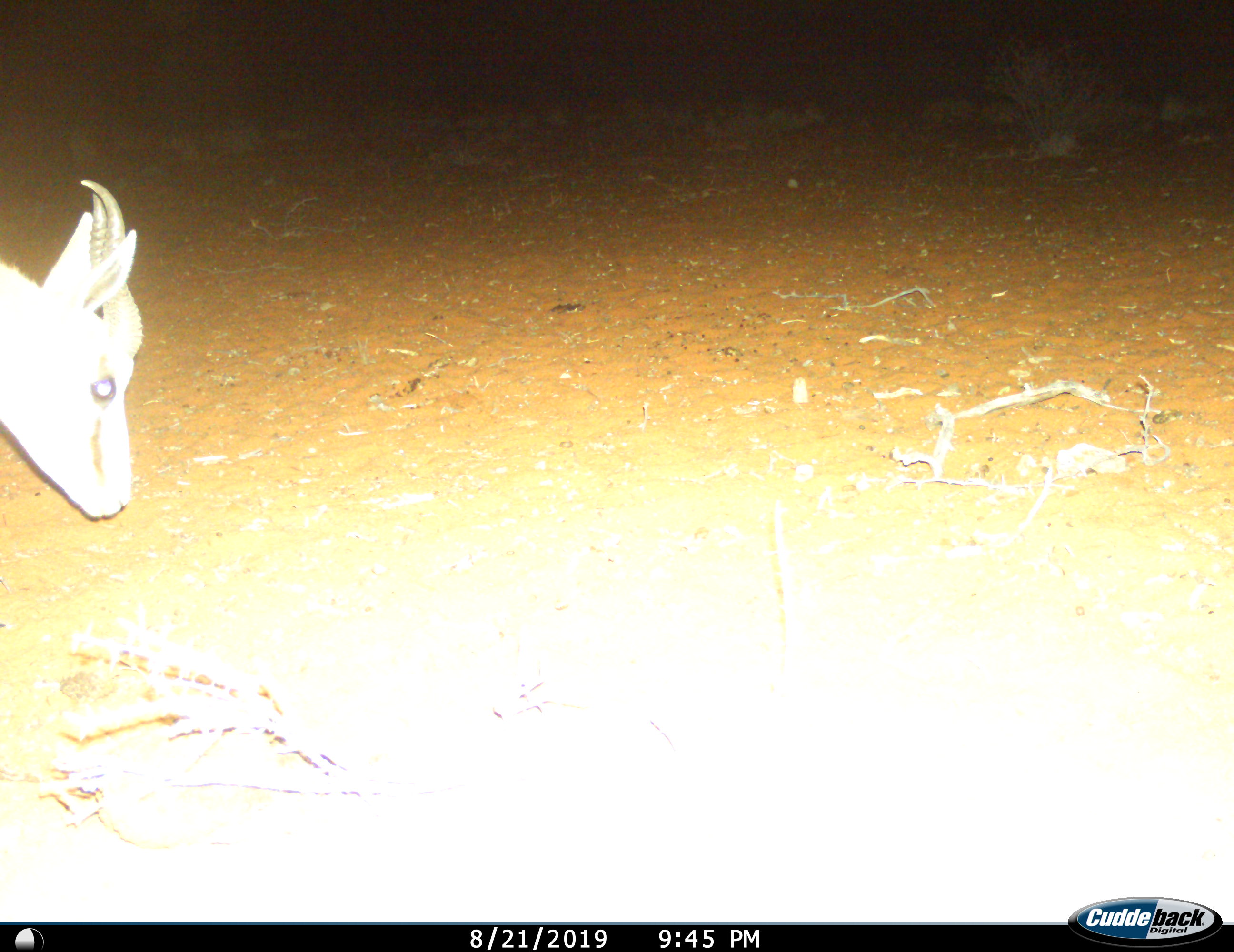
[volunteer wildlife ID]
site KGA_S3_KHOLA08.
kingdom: Animalia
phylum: Chordata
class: Mammalia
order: Artiodactyla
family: Bovidae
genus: Antidorcas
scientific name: Antidorcas marsupialis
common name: springbok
Springbok (Antidorcas marsupialis), count 1. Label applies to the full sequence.